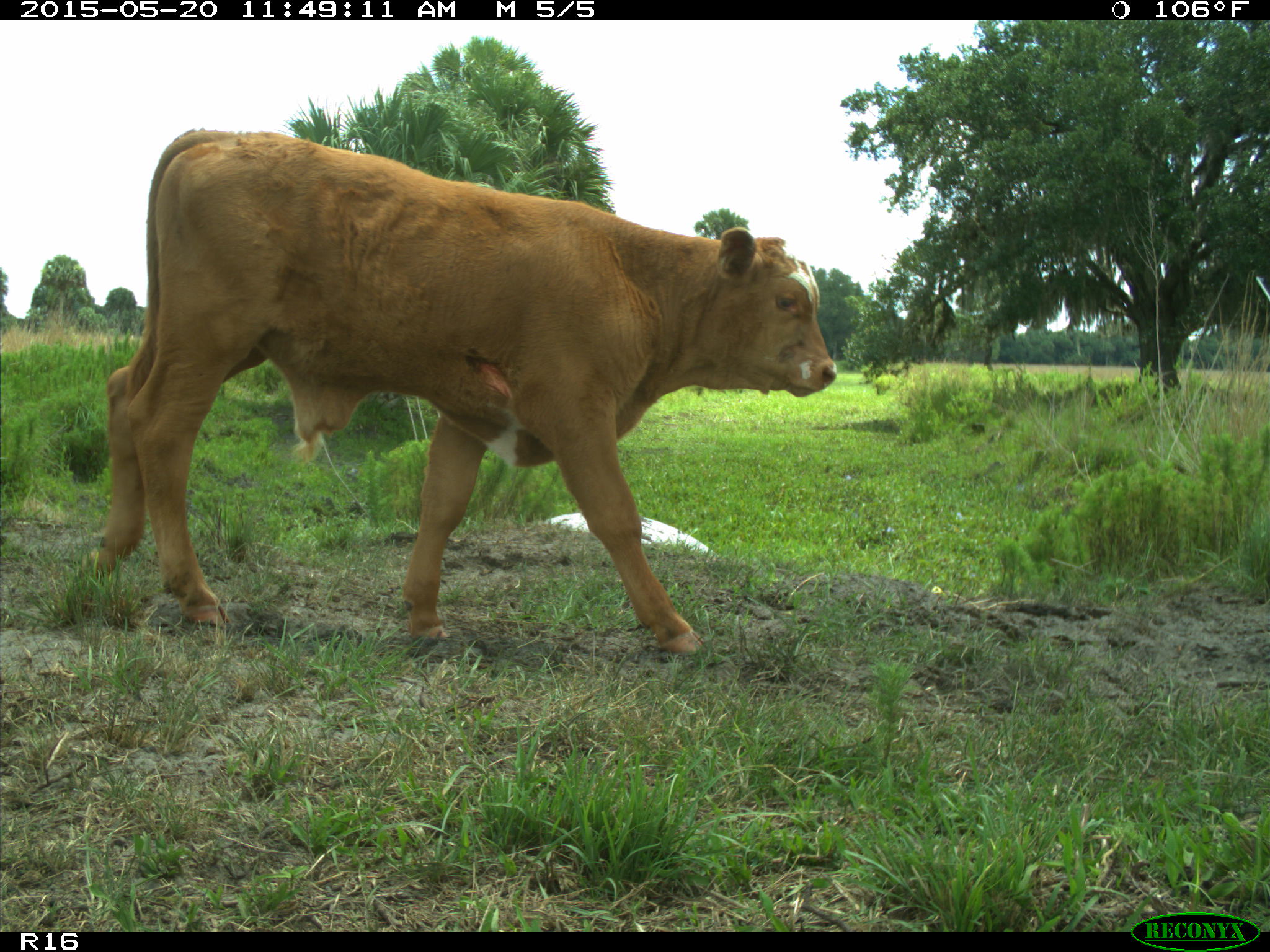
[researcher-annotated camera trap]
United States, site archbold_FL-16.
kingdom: Animalia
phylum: Chordata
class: Mammalia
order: Artiodactyla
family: Bovidae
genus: Bos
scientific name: Bos taurus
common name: domestic cow